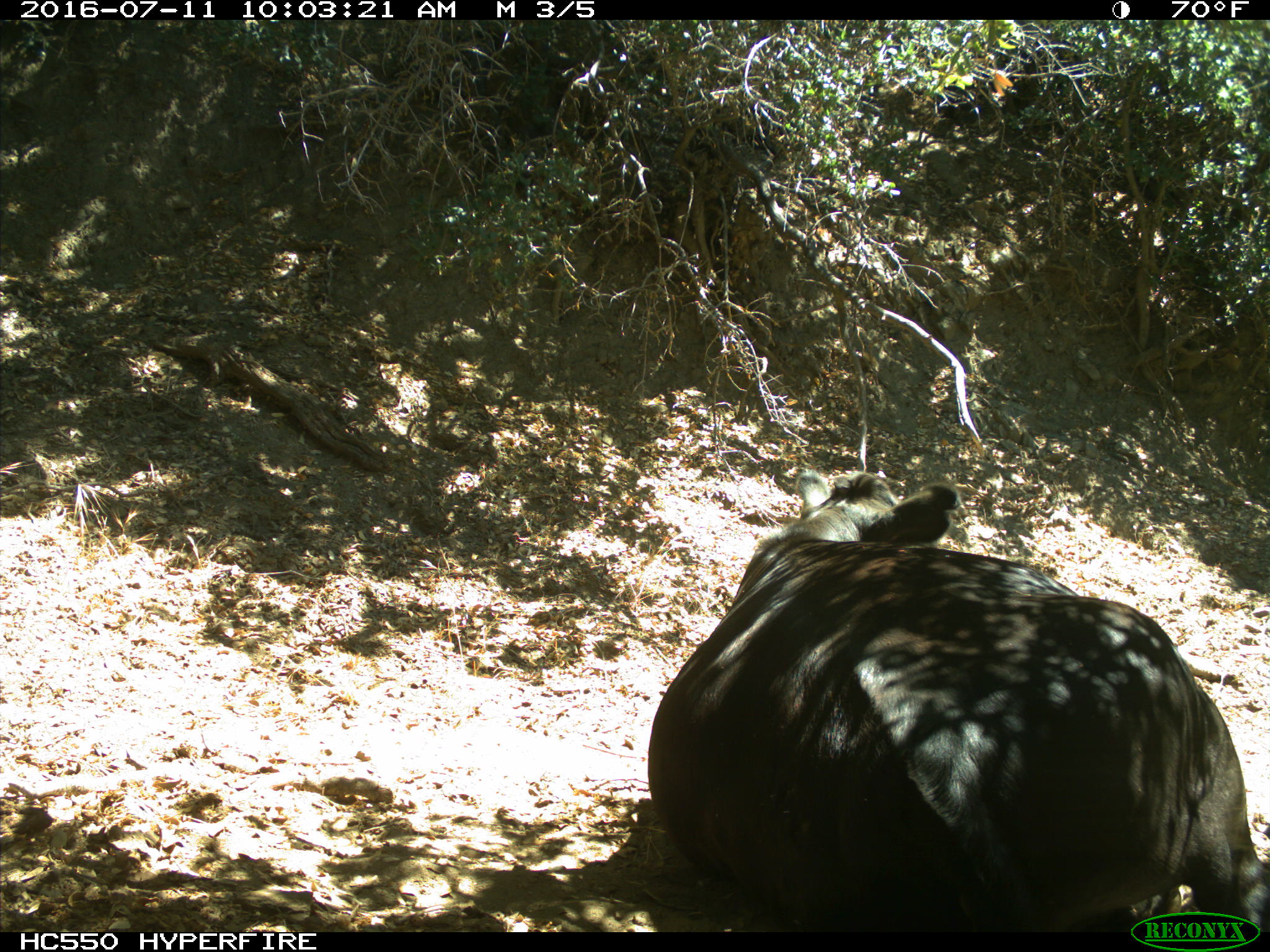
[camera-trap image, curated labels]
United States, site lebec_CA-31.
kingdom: Animalia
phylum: Chordata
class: Mammalia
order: Artiodactyla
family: Bovidae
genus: Bos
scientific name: Bos taurus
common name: domestic cow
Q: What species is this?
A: Bos taurus (domestic cow).